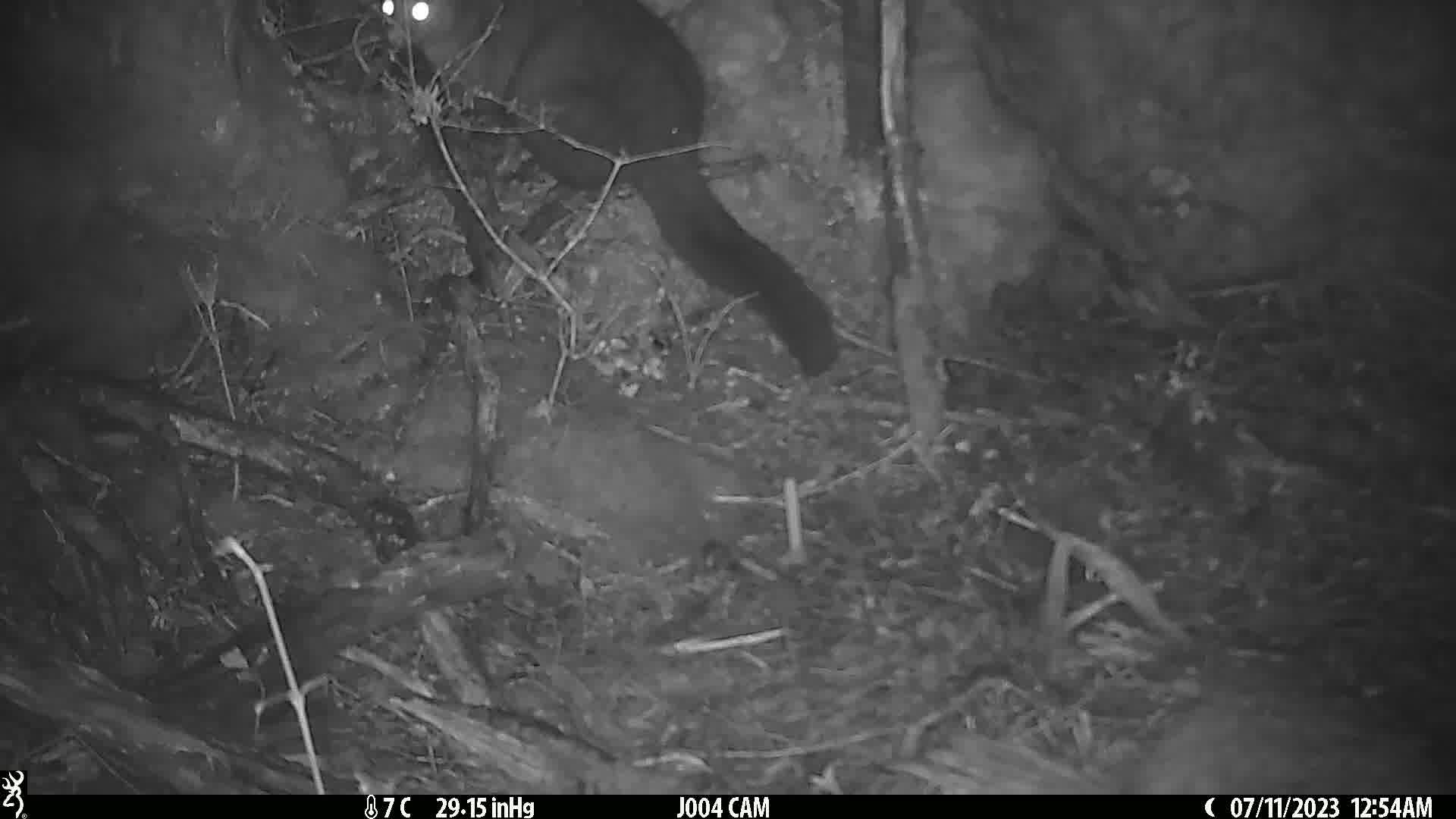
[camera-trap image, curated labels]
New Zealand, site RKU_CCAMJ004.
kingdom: Animalia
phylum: Chordata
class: Mammalia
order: Diprotodontia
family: Phalangeridae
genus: Trichosurus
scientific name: Trichosurus vulpecula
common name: common brushtail possum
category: possum